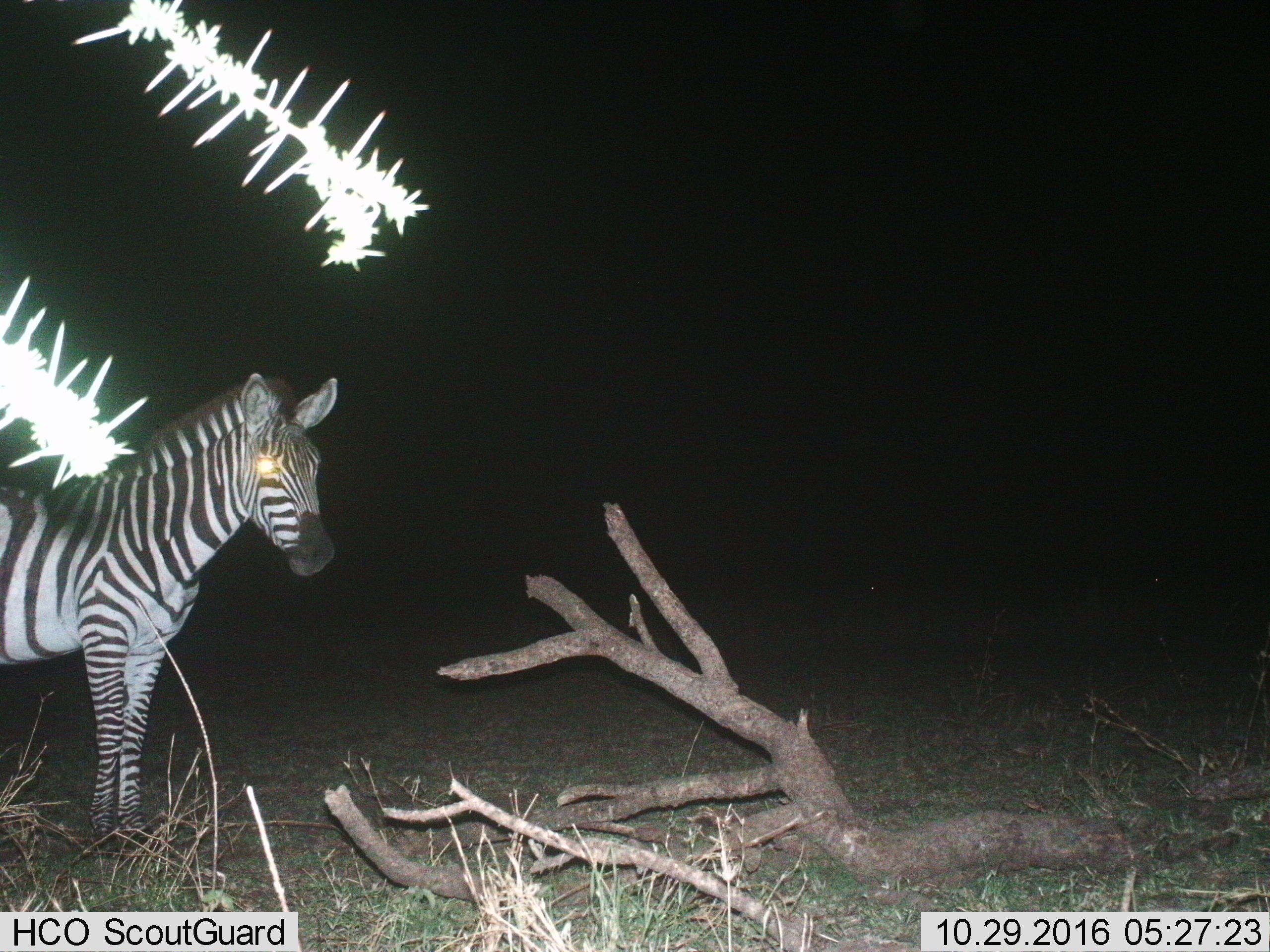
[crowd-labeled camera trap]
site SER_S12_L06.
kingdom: Animalia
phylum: Chordata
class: Mammalia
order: Perissodactyla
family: Equidae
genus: Equus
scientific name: Equus quagga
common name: plains zebra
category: zebraplains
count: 1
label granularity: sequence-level